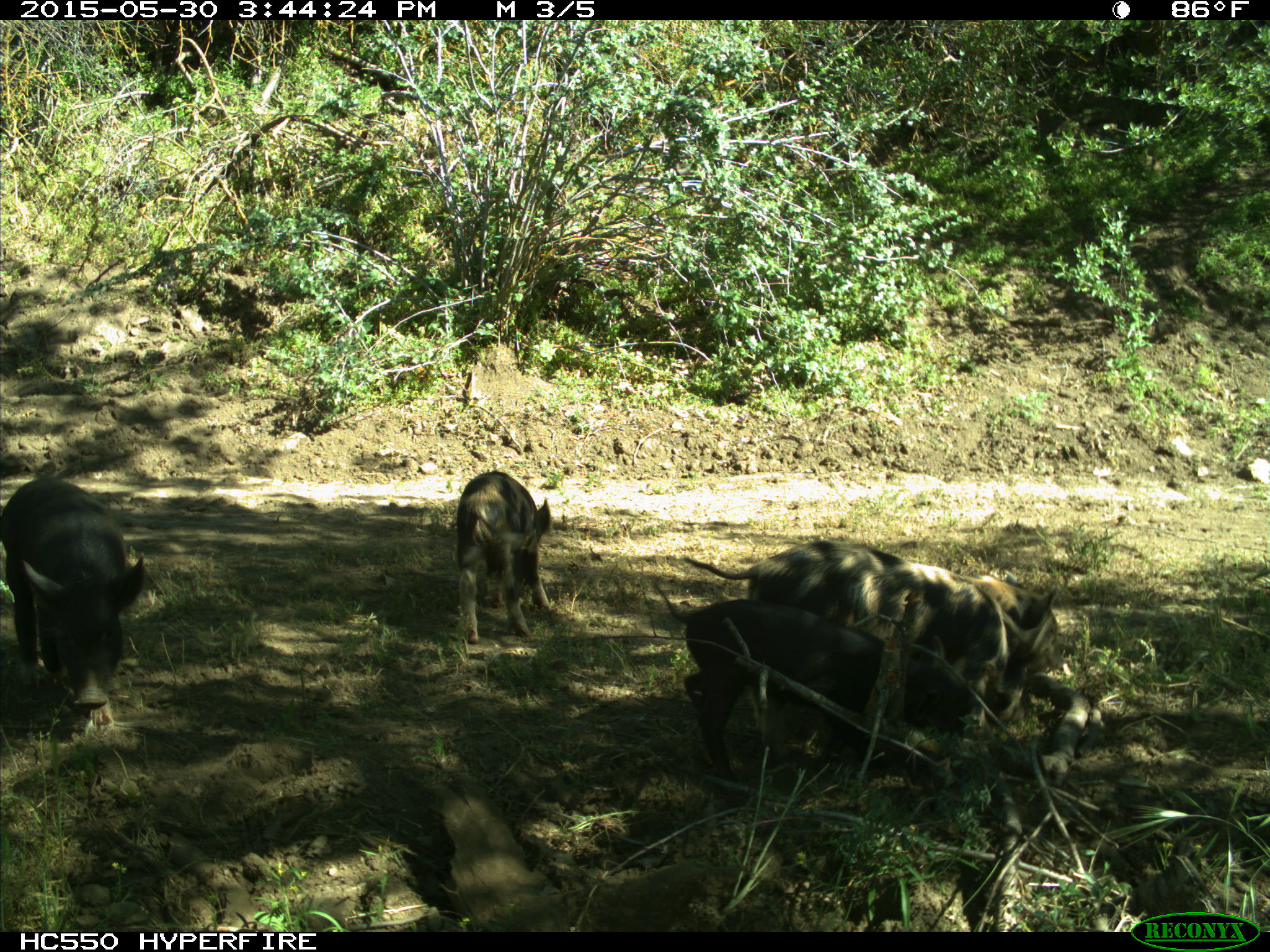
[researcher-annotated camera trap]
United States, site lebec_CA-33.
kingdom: Animalia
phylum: Chordata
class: Mammalia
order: Artiodactyla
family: Suidae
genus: Sus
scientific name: Sus scrofa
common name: wild boar